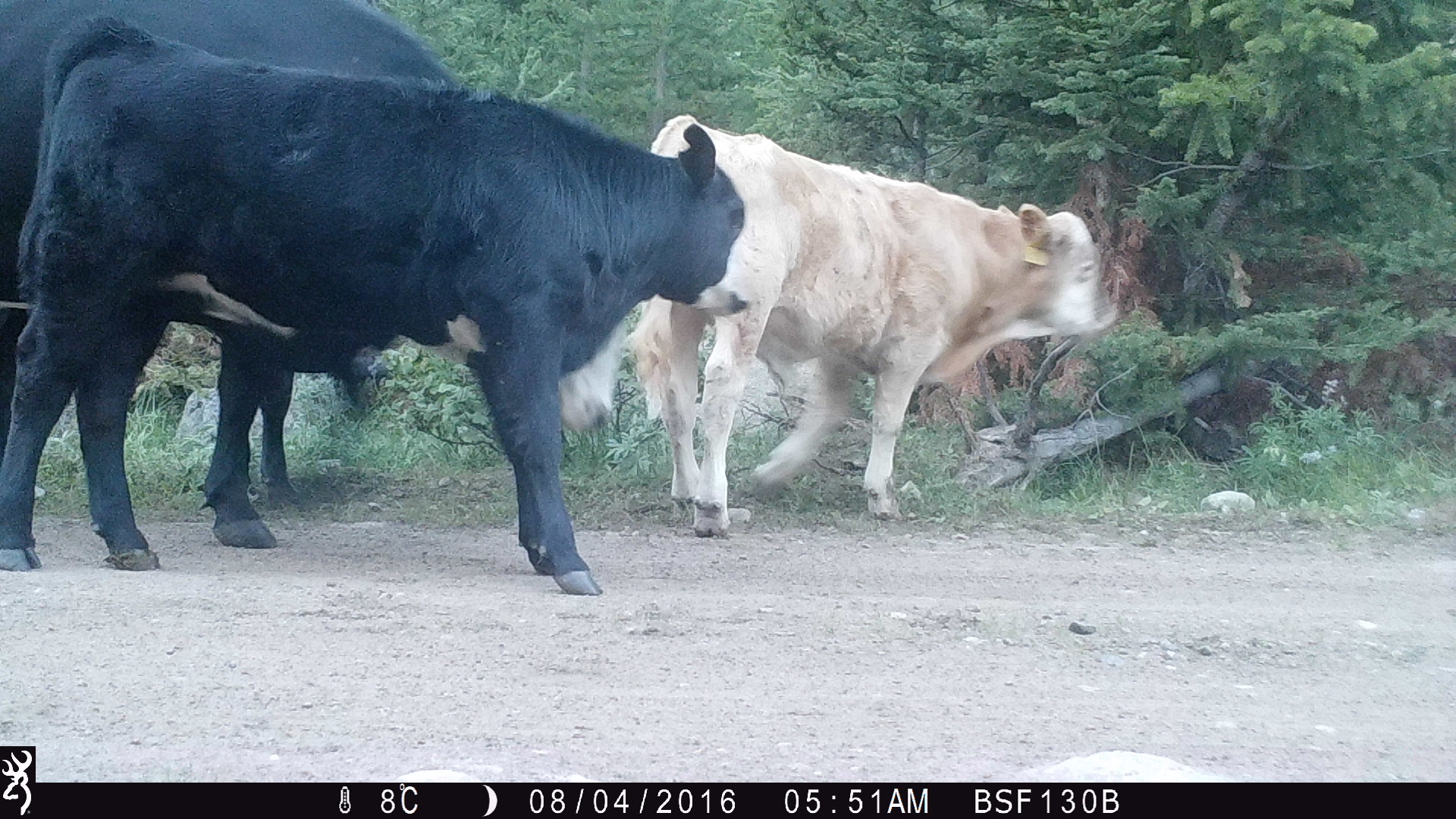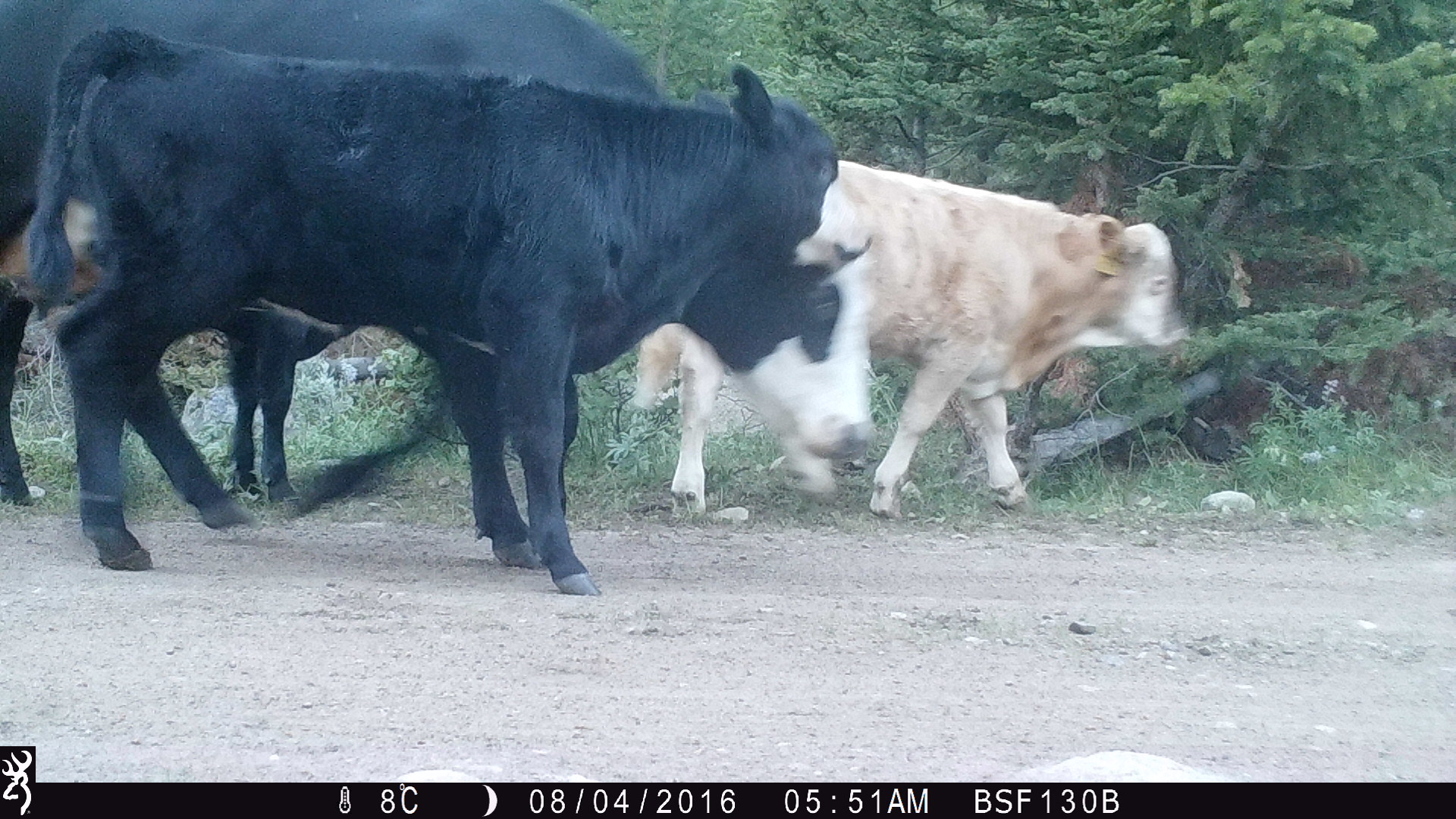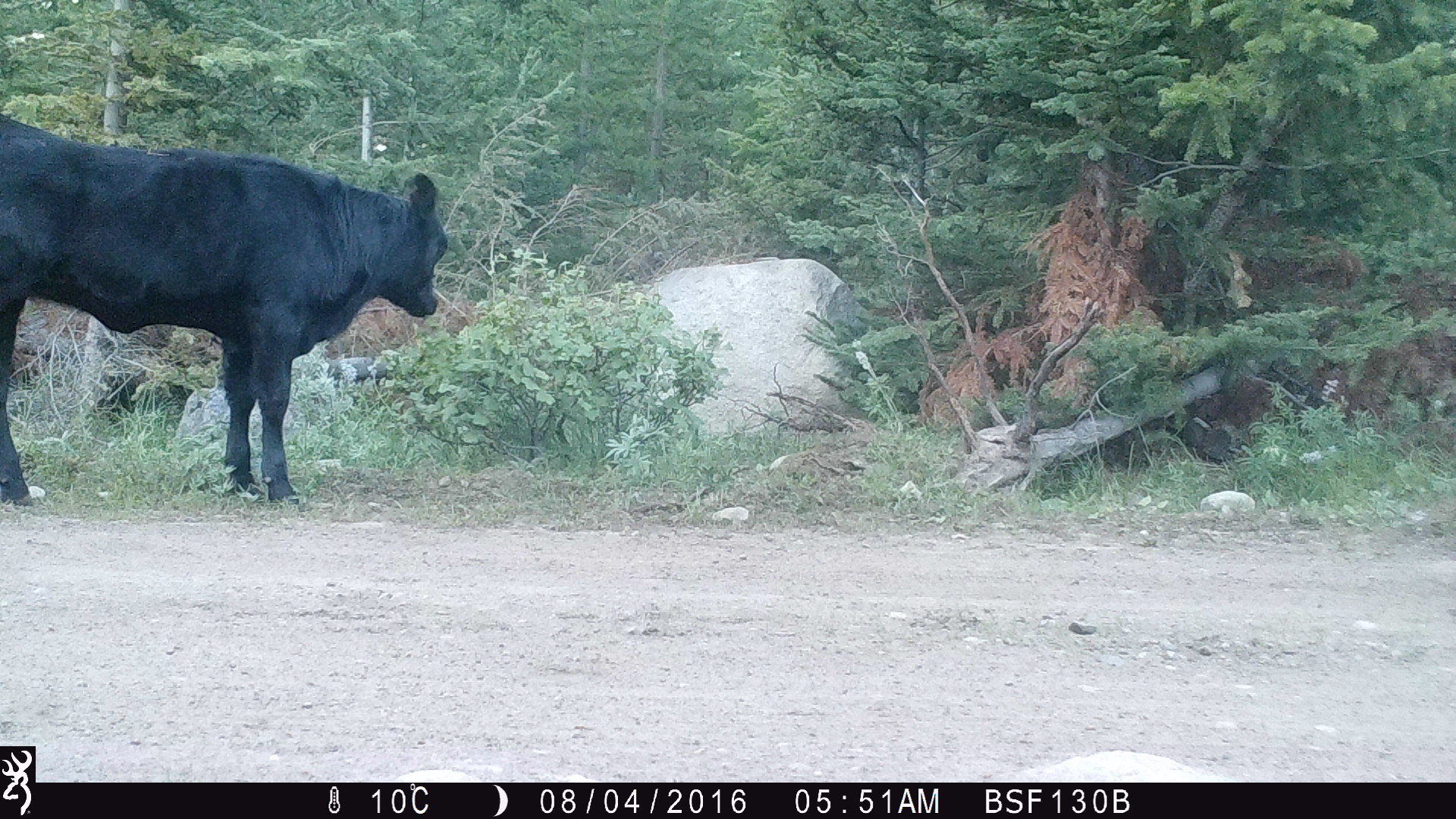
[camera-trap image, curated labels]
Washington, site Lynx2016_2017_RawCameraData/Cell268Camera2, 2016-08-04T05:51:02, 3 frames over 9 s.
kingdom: Animalia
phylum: Chordata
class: Mammalia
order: Artiodactyla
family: Bovidae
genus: Bos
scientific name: Bos taurus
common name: domestic cattle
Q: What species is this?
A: Domestic cattle (Bos taurus).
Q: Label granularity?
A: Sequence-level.